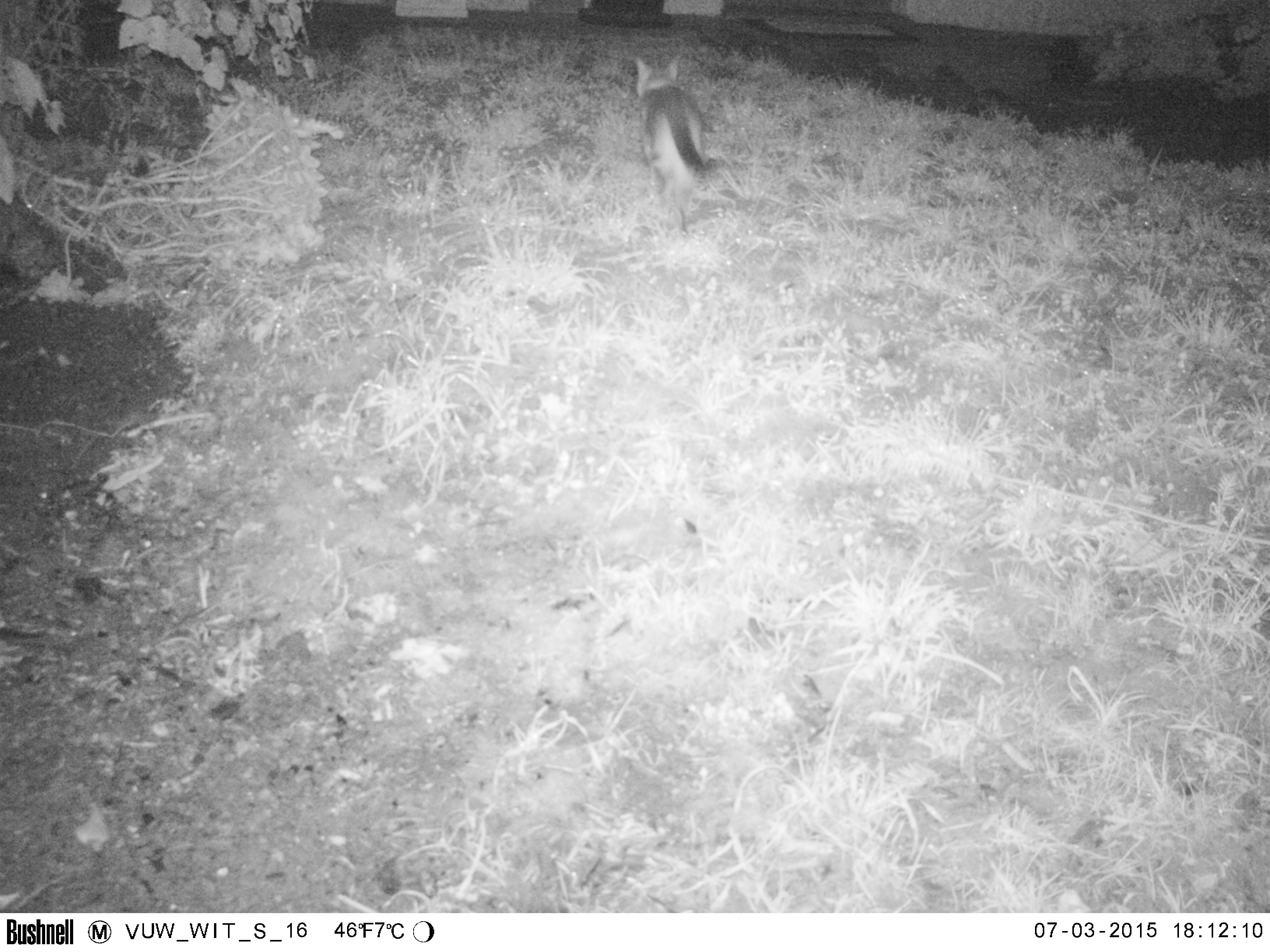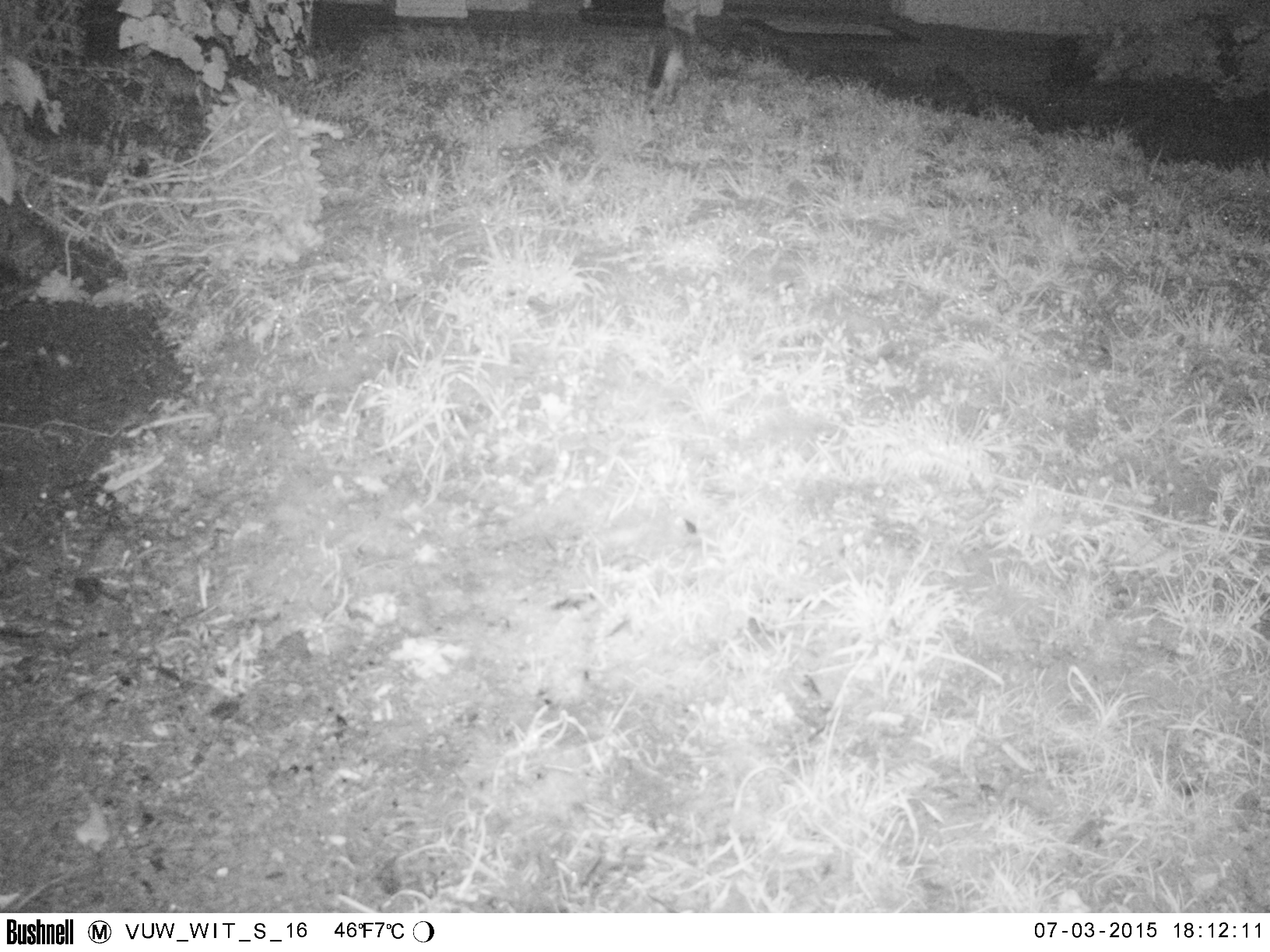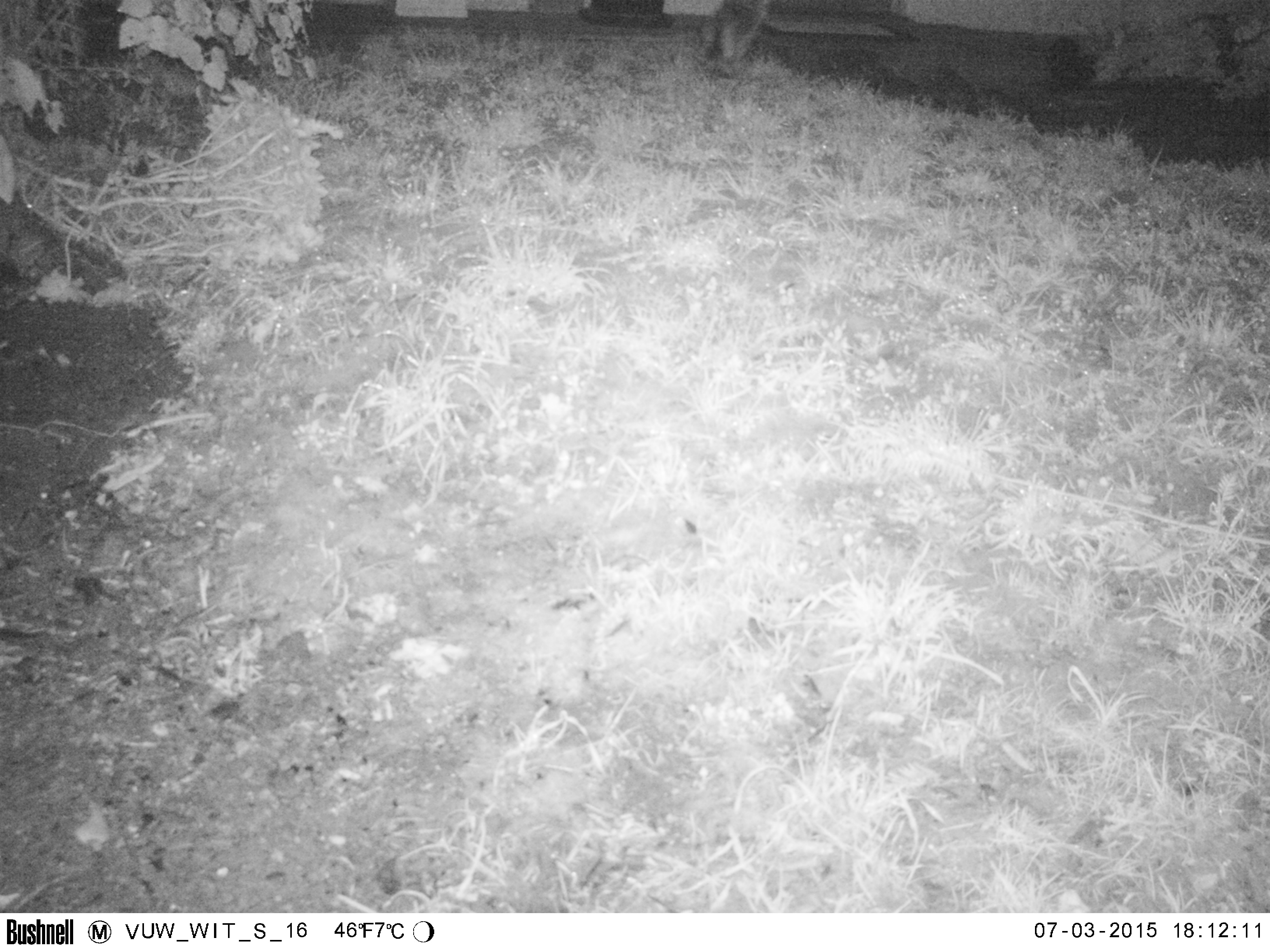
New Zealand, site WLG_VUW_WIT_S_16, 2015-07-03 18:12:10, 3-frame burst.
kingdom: Animalia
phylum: Chordata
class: Mammalia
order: Carnivora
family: Felidae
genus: Felis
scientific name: Felis catus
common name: domestic cat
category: cat